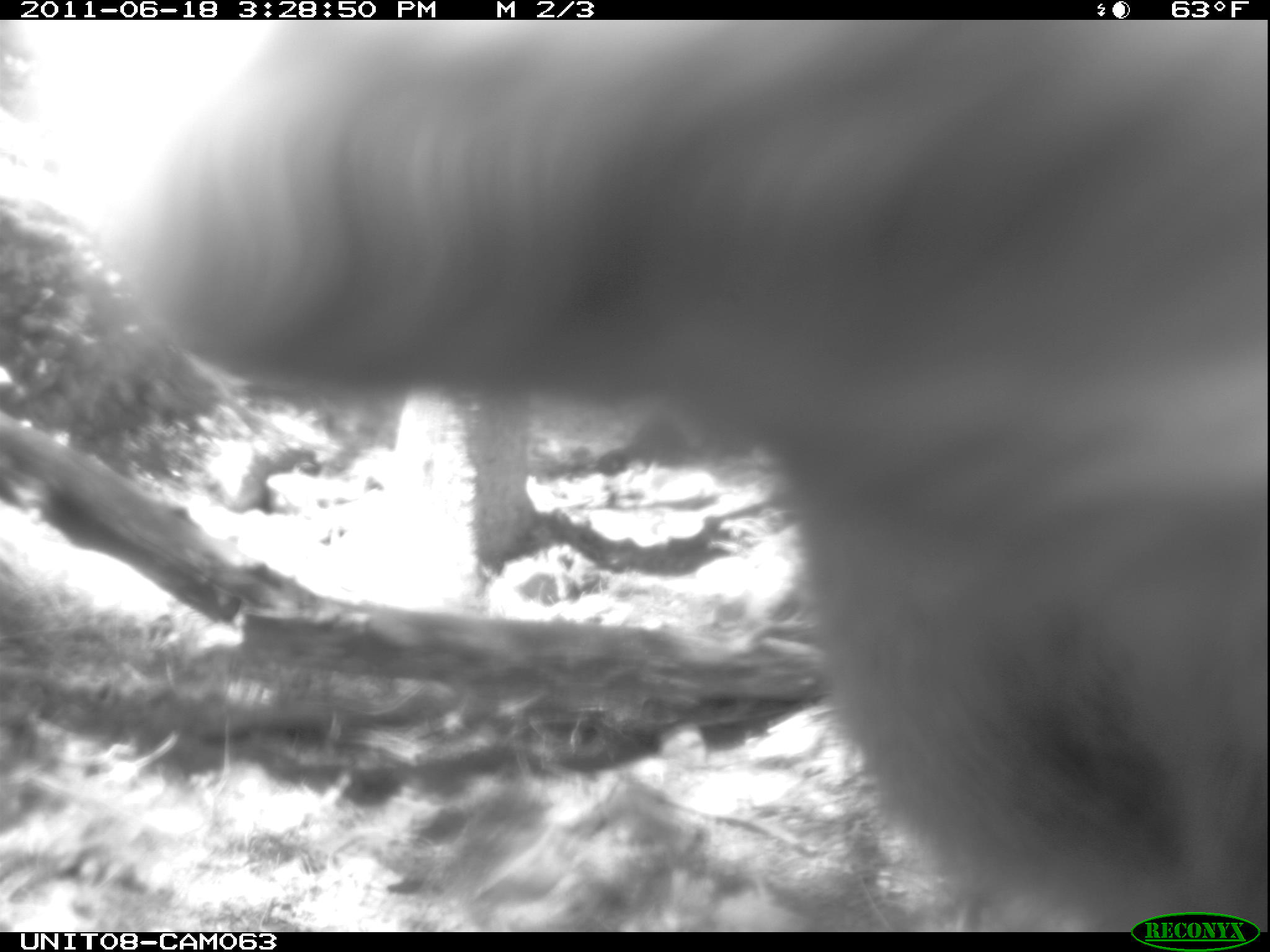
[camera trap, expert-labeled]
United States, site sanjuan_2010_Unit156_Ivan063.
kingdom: Animalia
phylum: Chordata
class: Mammalia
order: Artiodactyla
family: Cervidae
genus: Cervus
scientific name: Cervus elaphus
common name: red deer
Cervus elaphus (red deer).